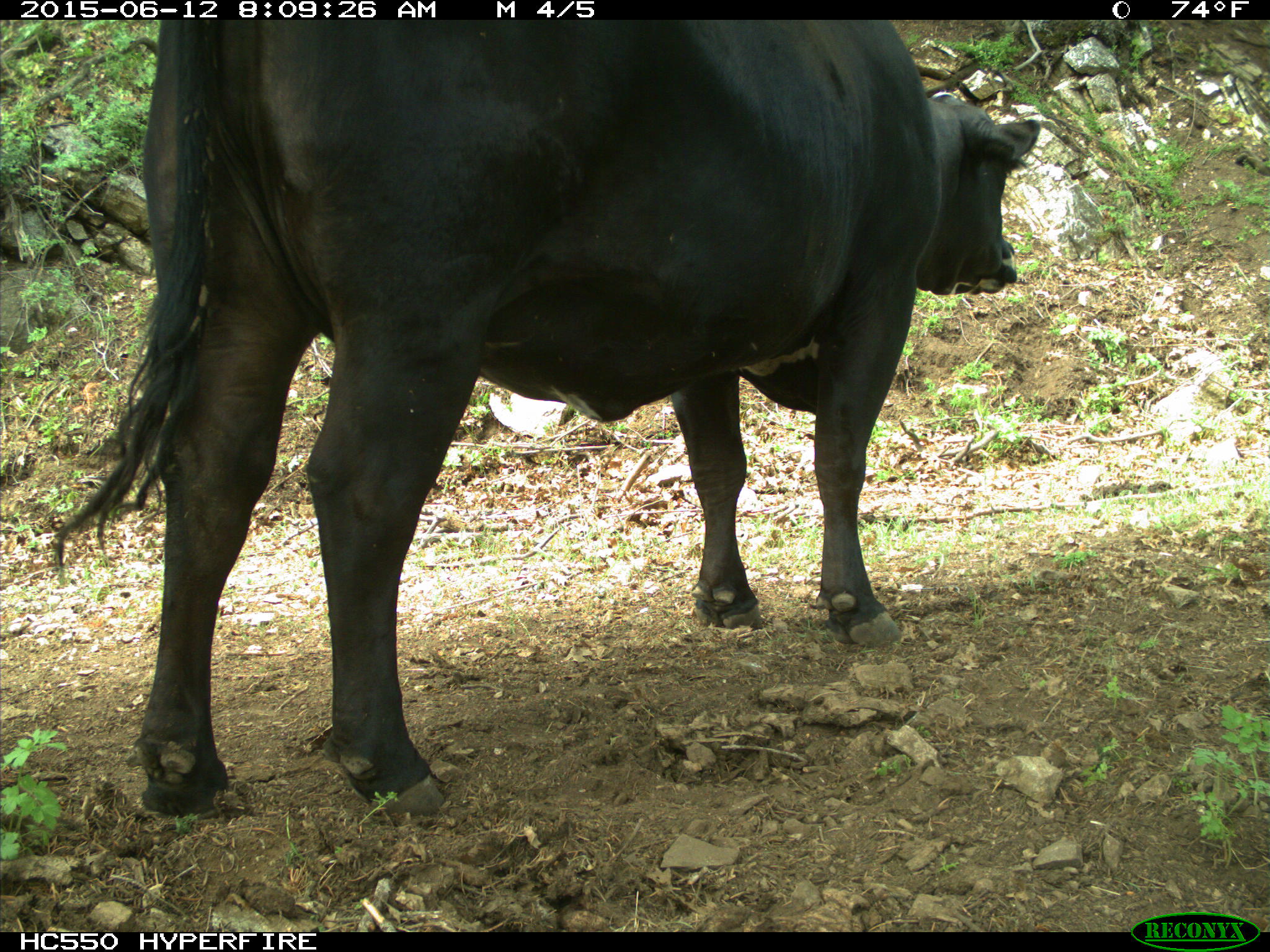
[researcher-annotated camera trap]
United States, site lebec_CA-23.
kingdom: Animalia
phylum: Chordata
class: Mammalia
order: Artiodactyla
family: Bovidae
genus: Bos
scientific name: Bos taurus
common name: domestic cow